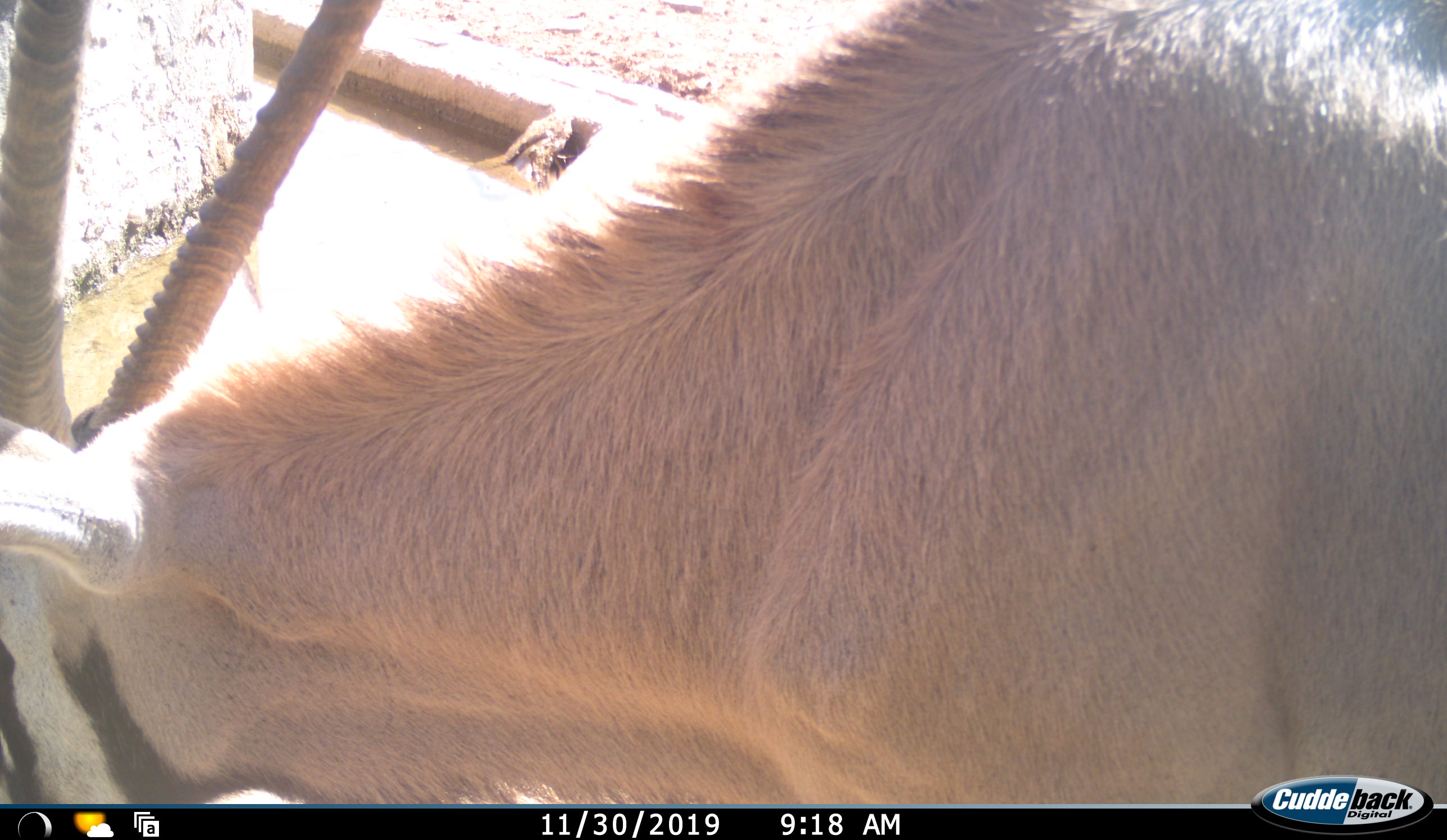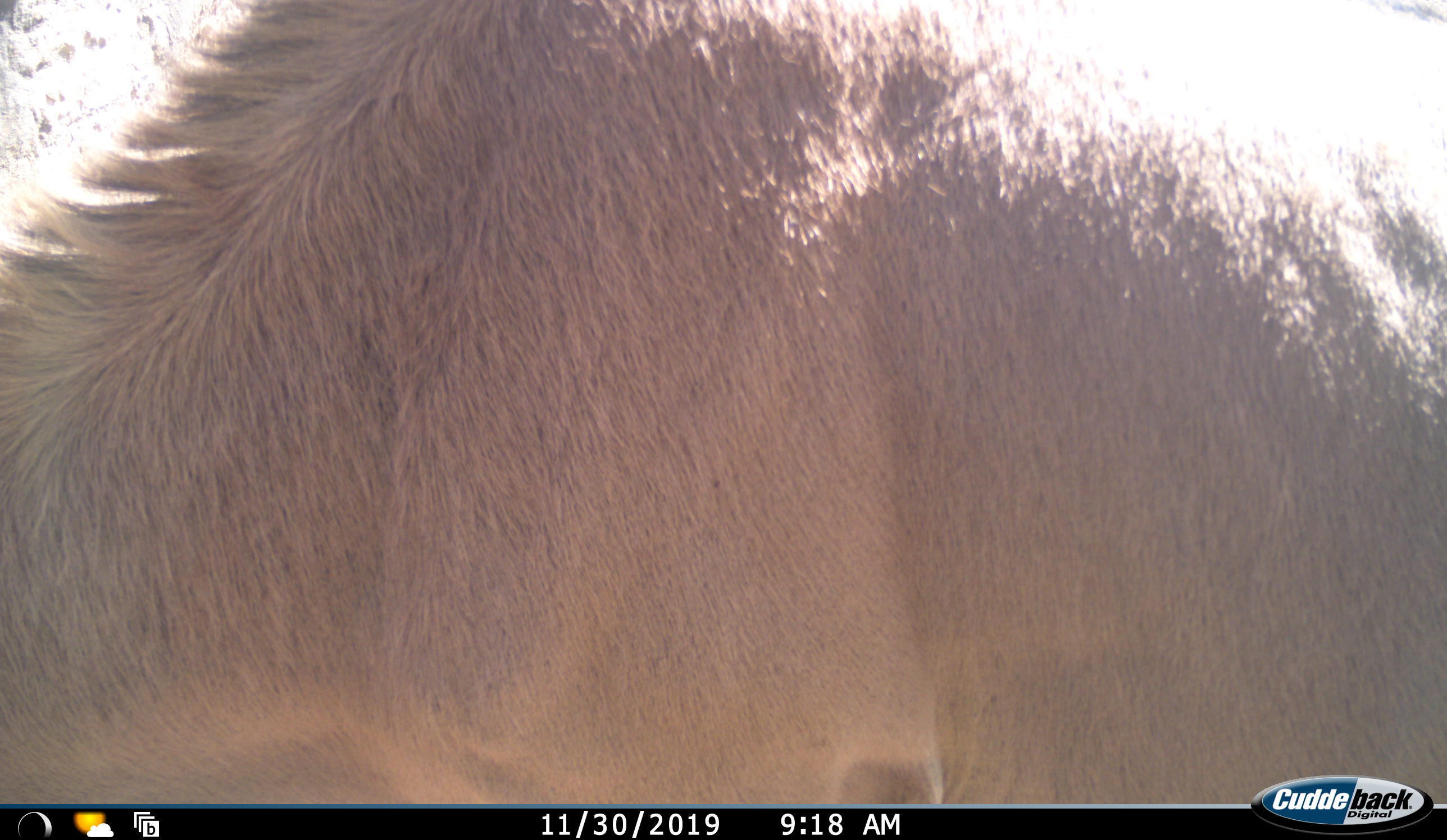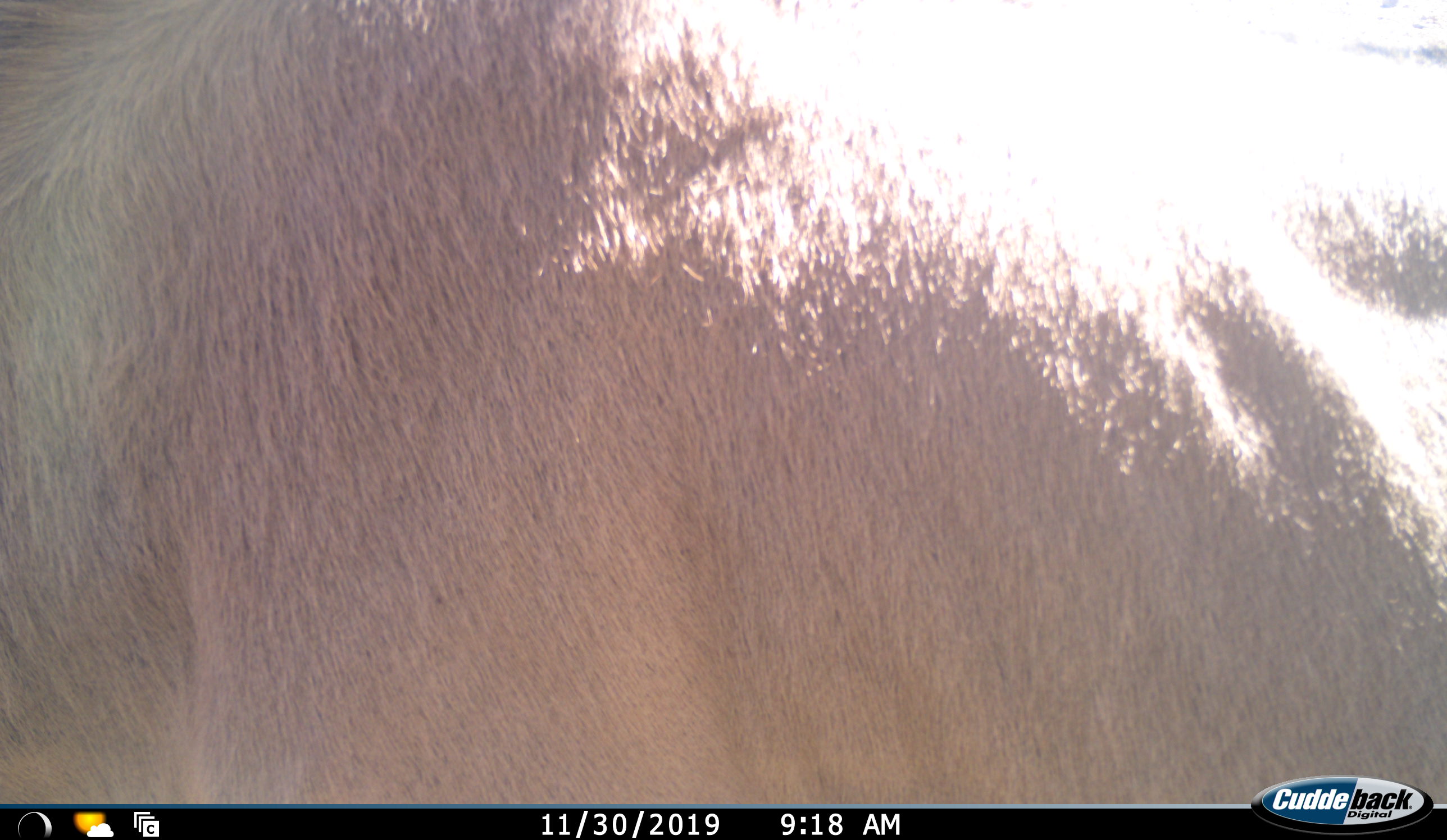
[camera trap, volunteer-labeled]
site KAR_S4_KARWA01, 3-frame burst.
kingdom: Animalia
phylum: Chordata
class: Mammalia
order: Artiodactyla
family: Bovidae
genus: Oryx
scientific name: Oryx gazella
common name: gemsbok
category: oryx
Oryx (gemsbok) (Oryx gazella), count 1. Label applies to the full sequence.